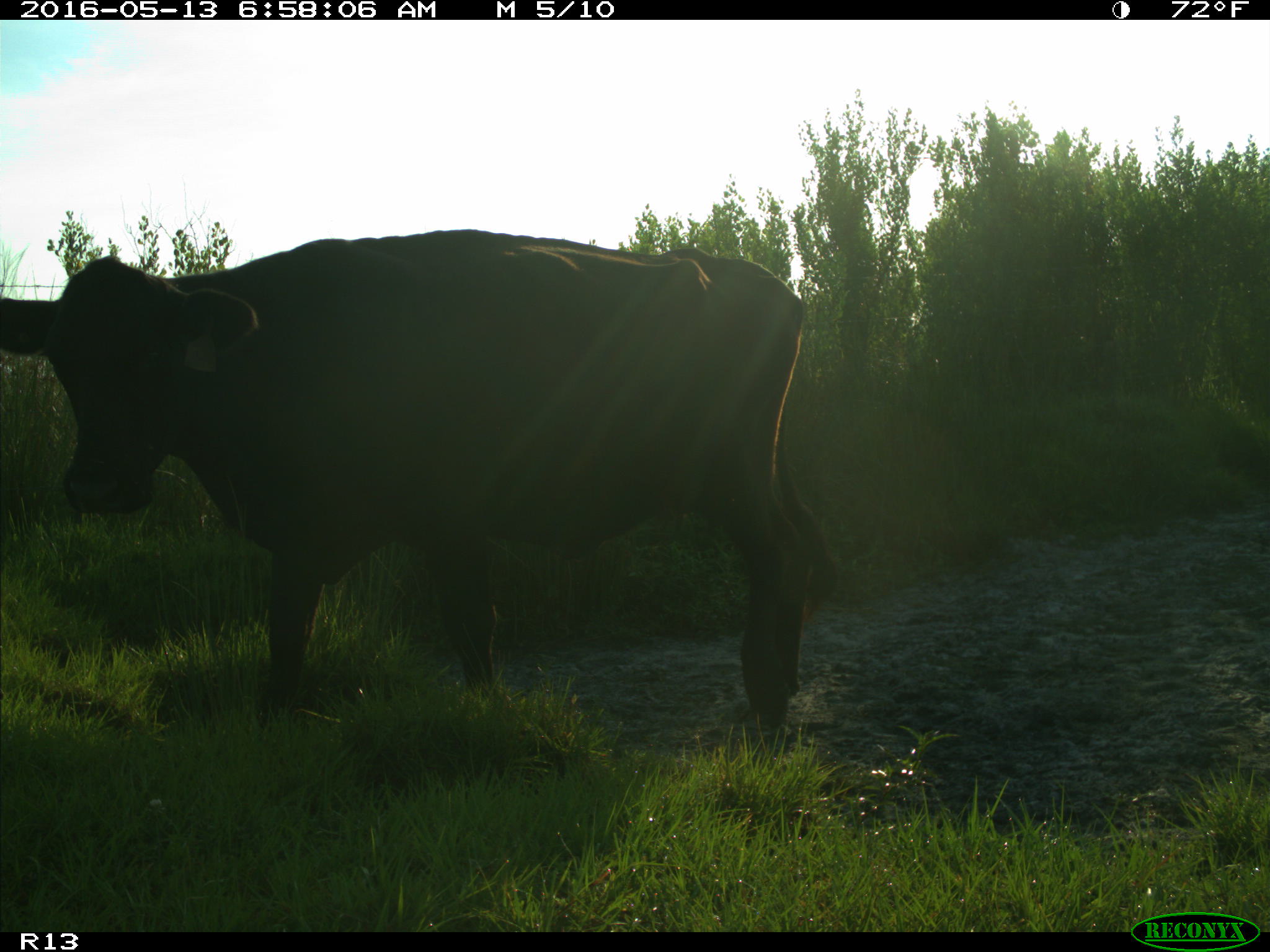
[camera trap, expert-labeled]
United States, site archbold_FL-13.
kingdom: Animalia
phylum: Chordata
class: Mammalia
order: Artiodactyla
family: Bovidae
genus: Bos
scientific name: Bos taurus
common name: domestic cow